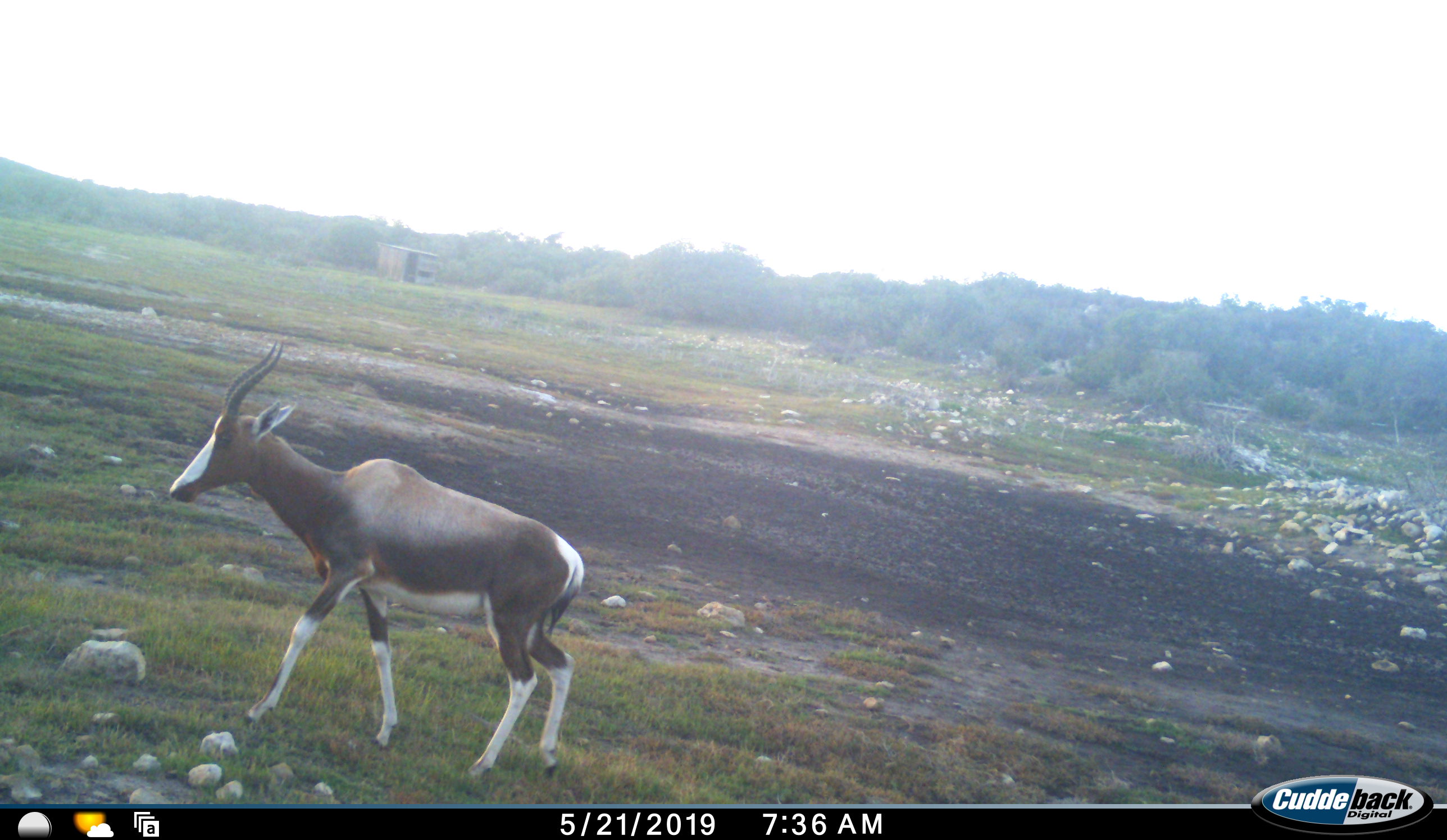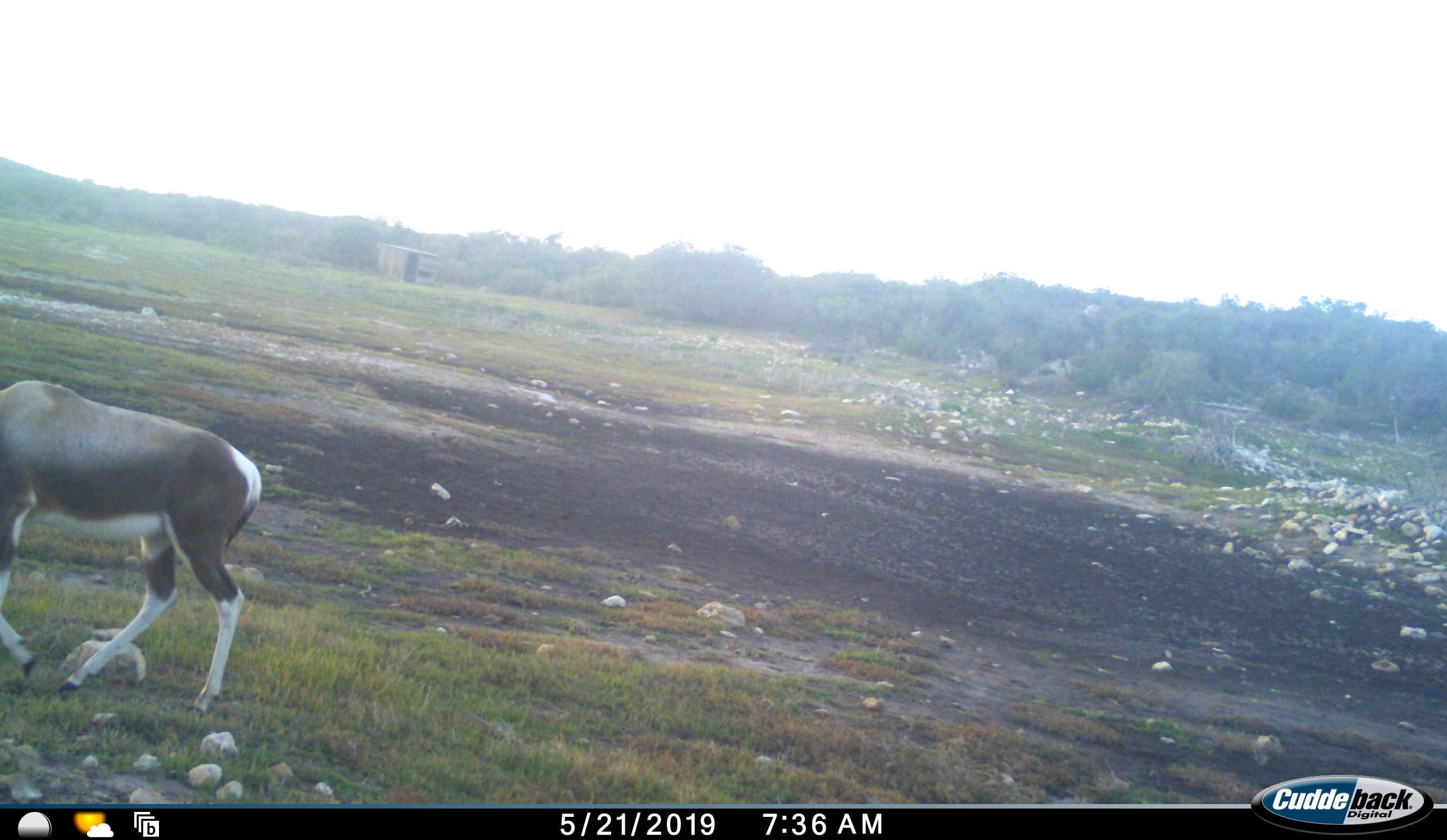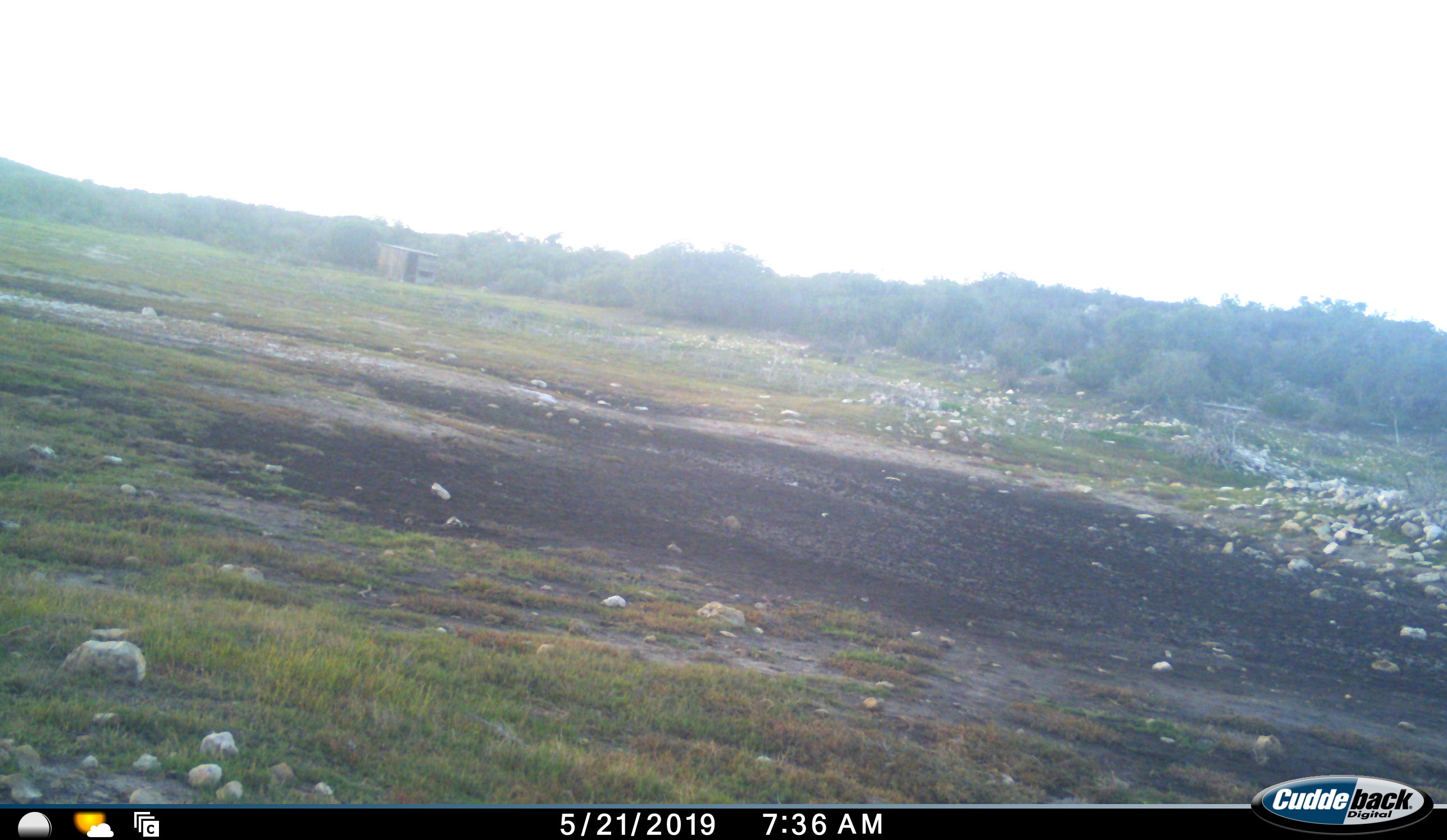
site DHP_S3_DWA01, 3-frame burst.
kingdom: Animalia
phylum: Chordata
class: Mammalia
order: Artiodactyla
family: Bovidae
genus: Damaliscus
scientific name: Damaliscus pygargus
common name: bontebok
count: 1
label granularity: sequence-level